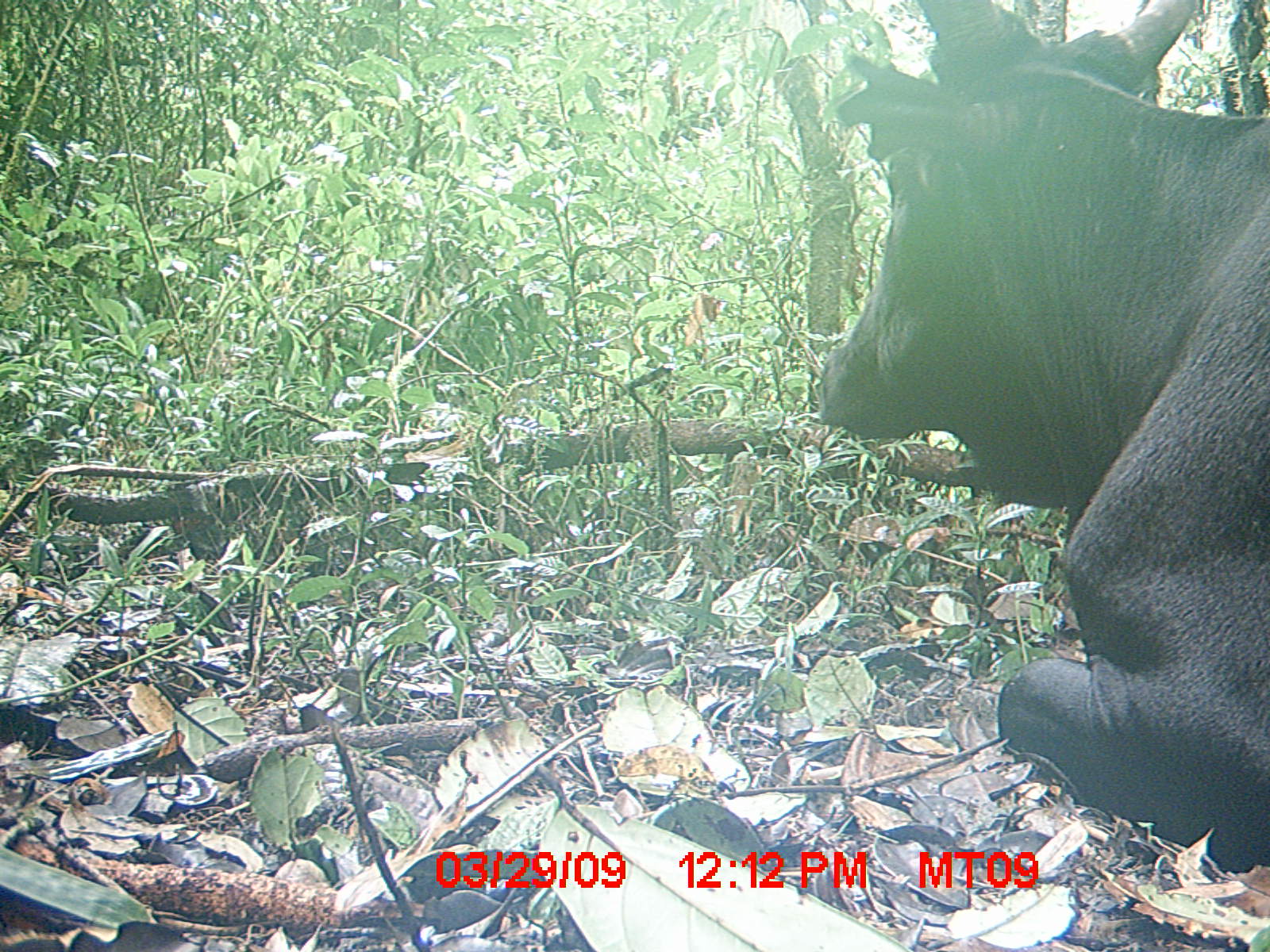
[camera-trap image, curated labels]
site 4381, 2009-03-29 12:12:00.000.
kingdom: Animalia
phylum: Chordata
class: Mammalia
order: Artiodactyla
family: Bovidae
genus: Bos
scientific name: Bos taurus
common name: domestic cattle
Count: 1.